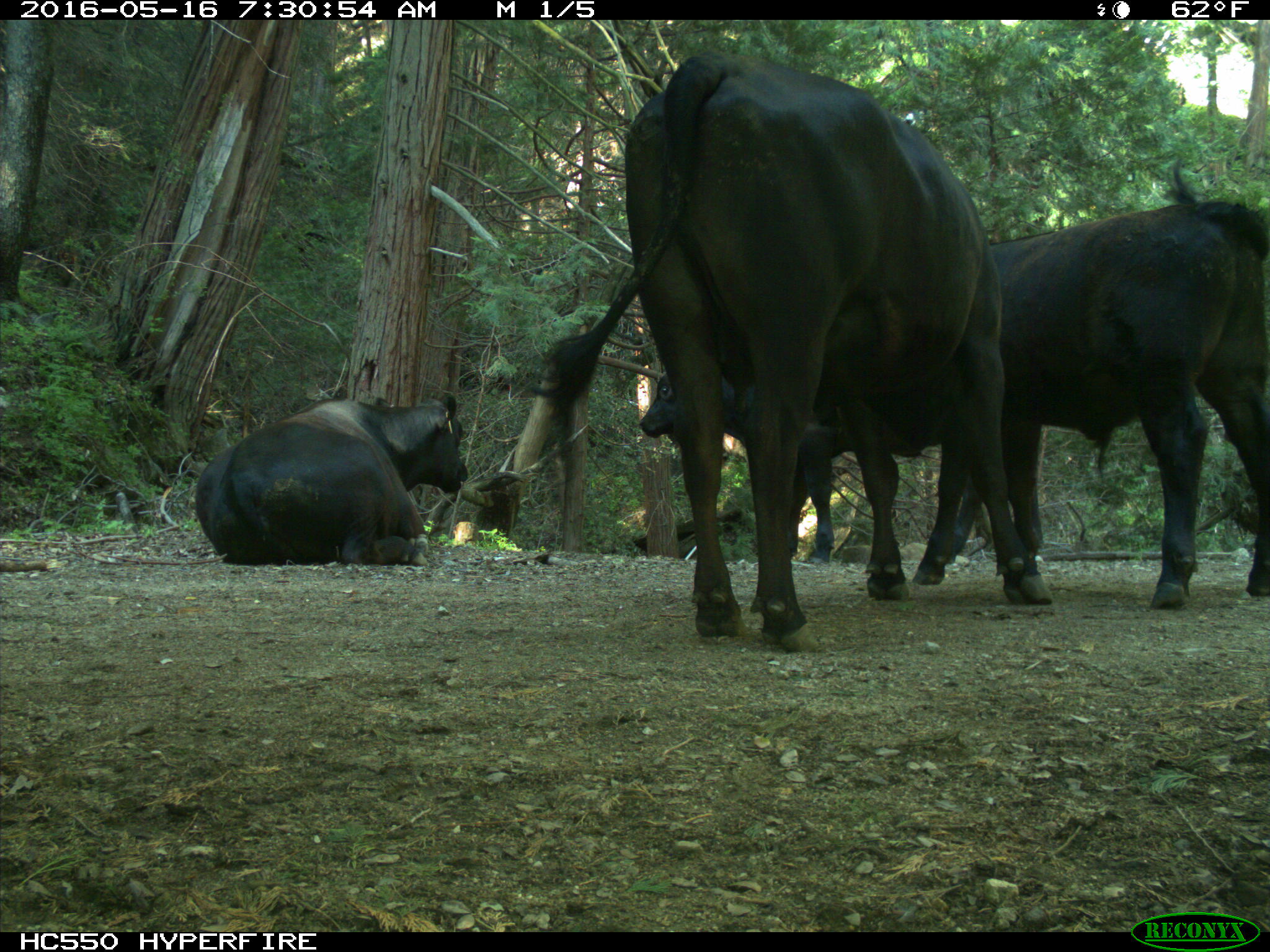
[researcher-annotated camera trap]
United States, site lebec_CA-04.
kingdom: Animalia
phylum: Chordata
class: Mammalia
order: Artiodactyla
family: Bovidae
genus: Bos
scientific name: Bos taurus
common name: domestic cow